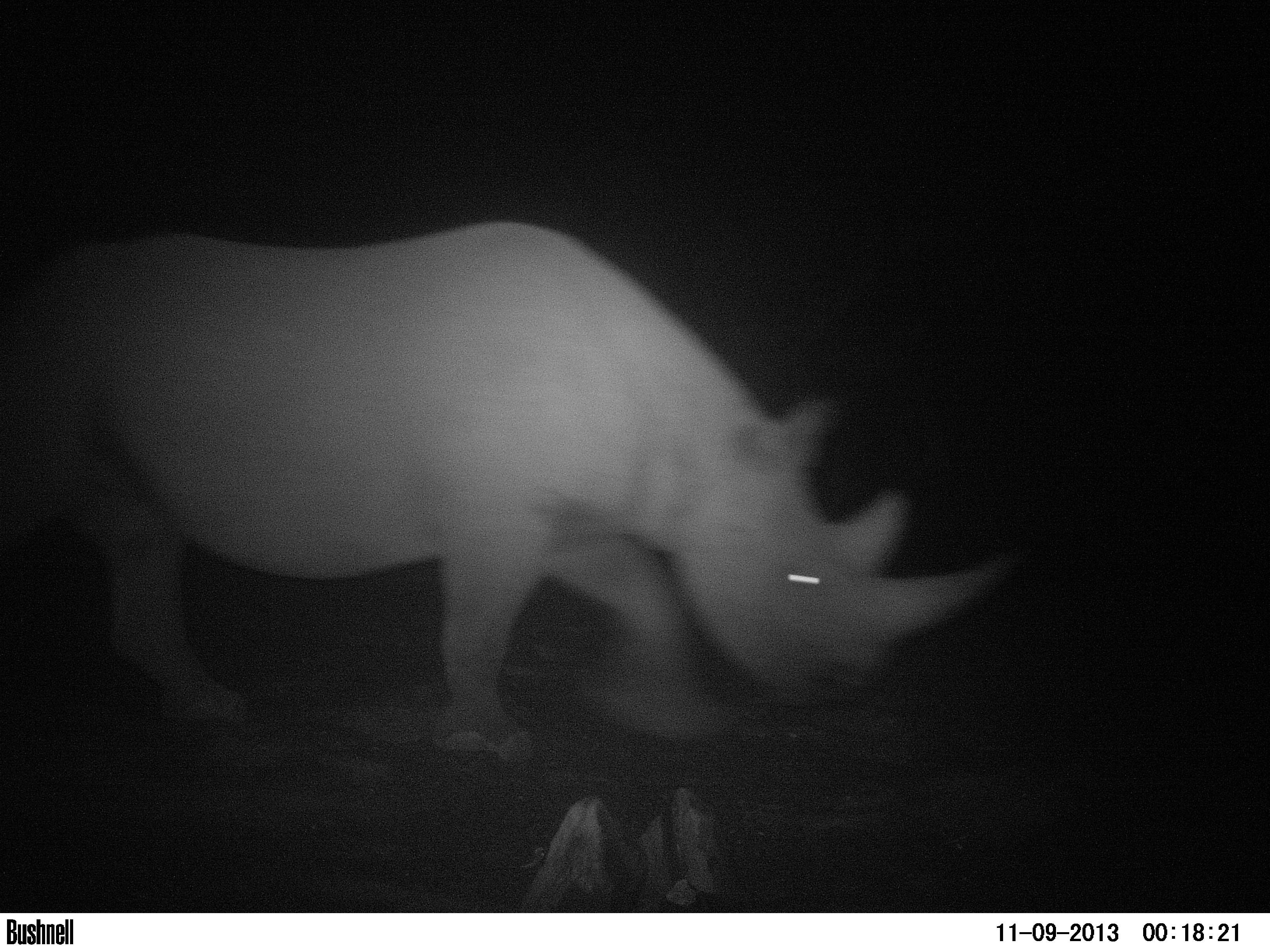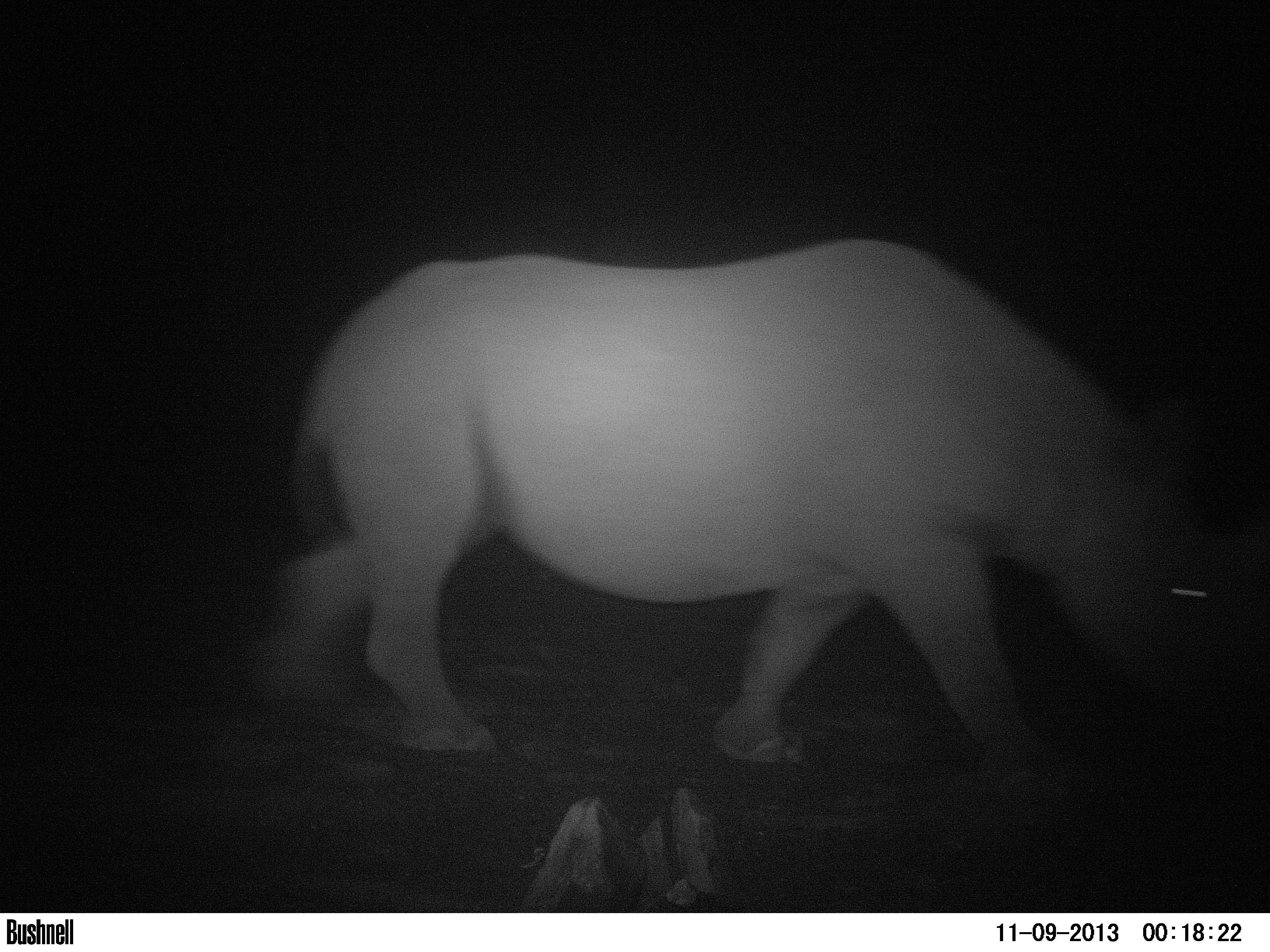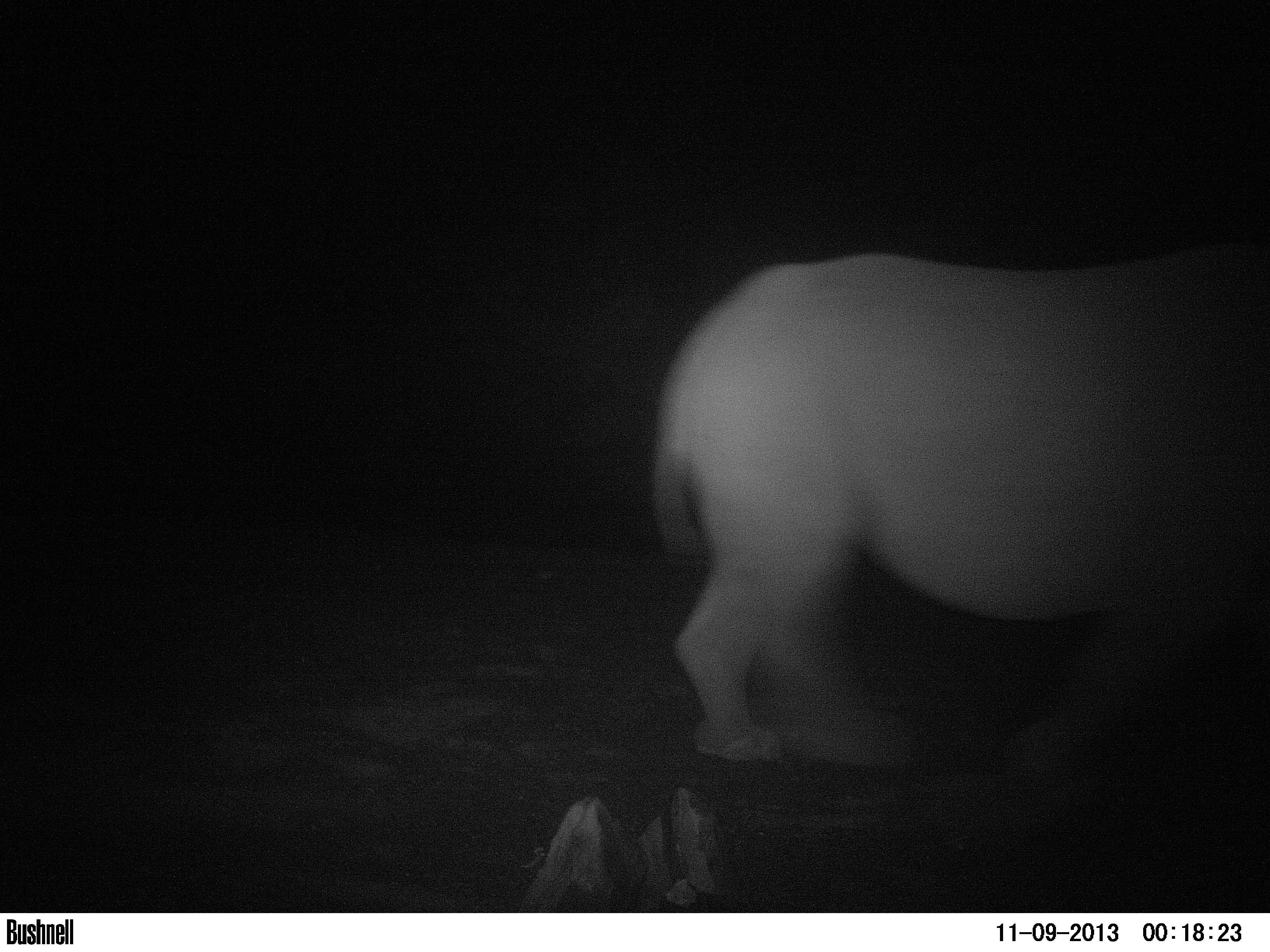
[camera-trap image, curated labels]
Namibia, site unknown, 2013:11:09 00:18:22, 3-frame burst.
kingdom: Animalia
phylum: Chordata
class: Mammalia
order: Perissodactyla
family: Rhinocerotidae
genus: Diceros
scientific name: Diceros bicornis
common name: black rhinoceros